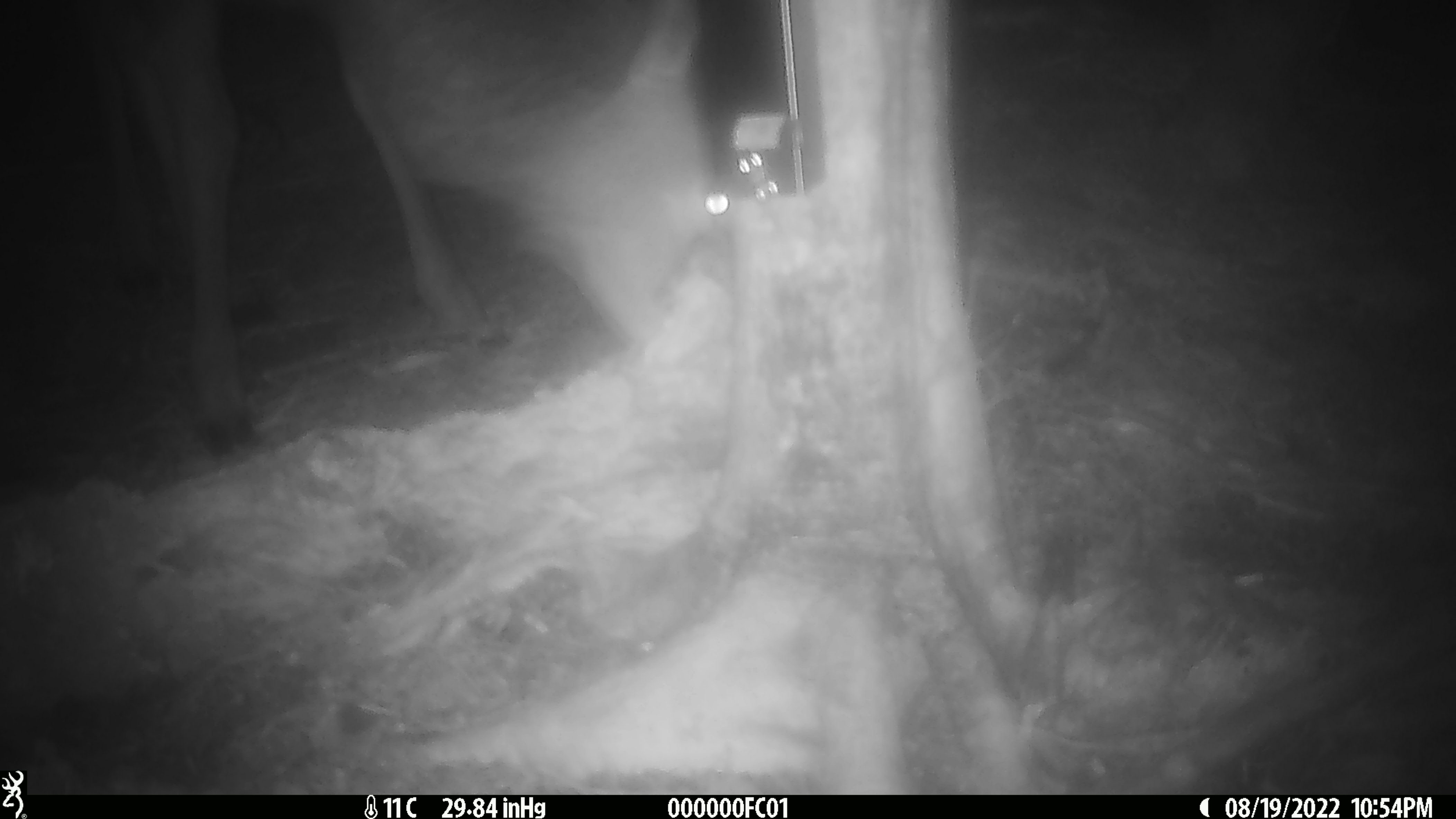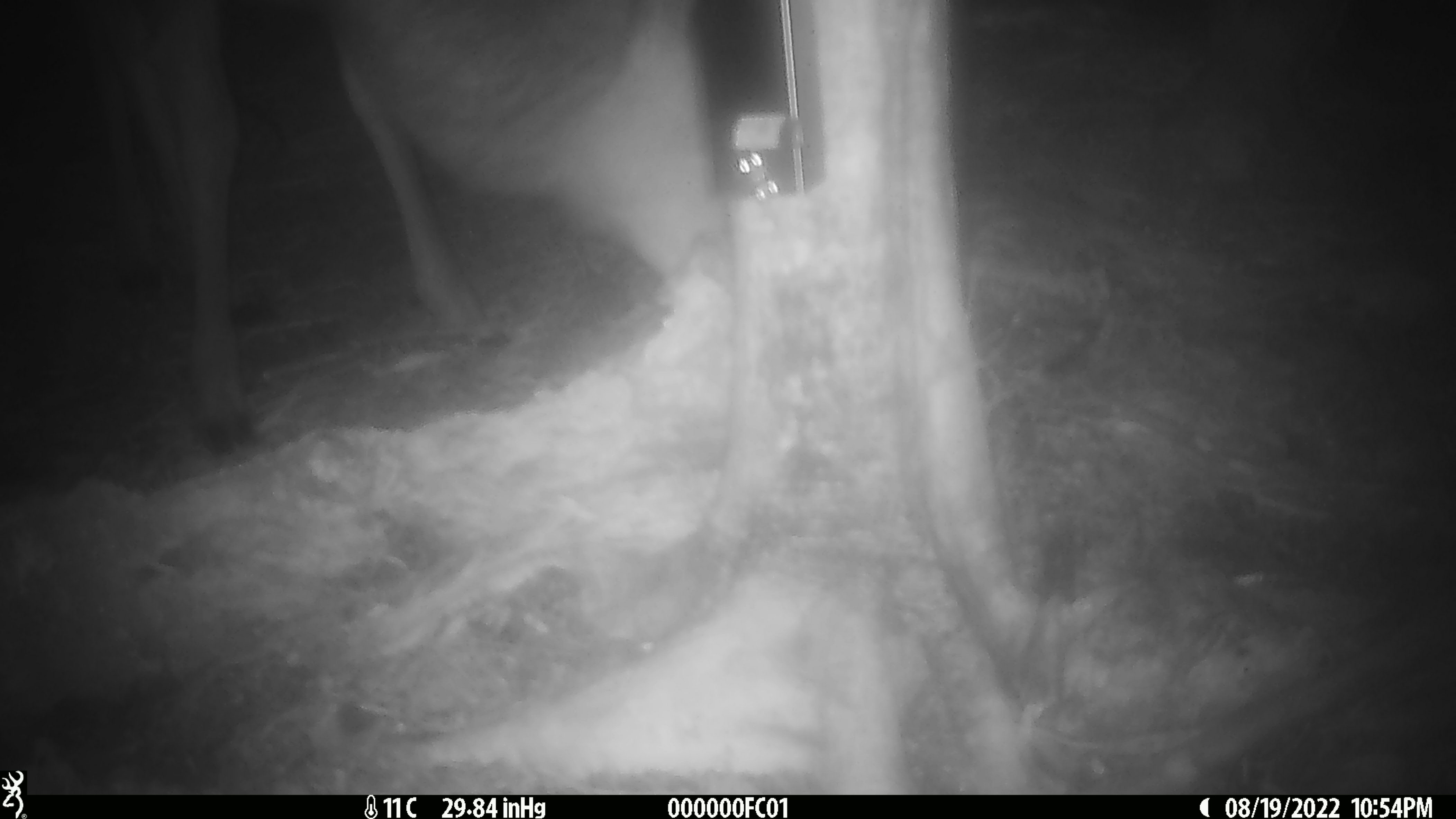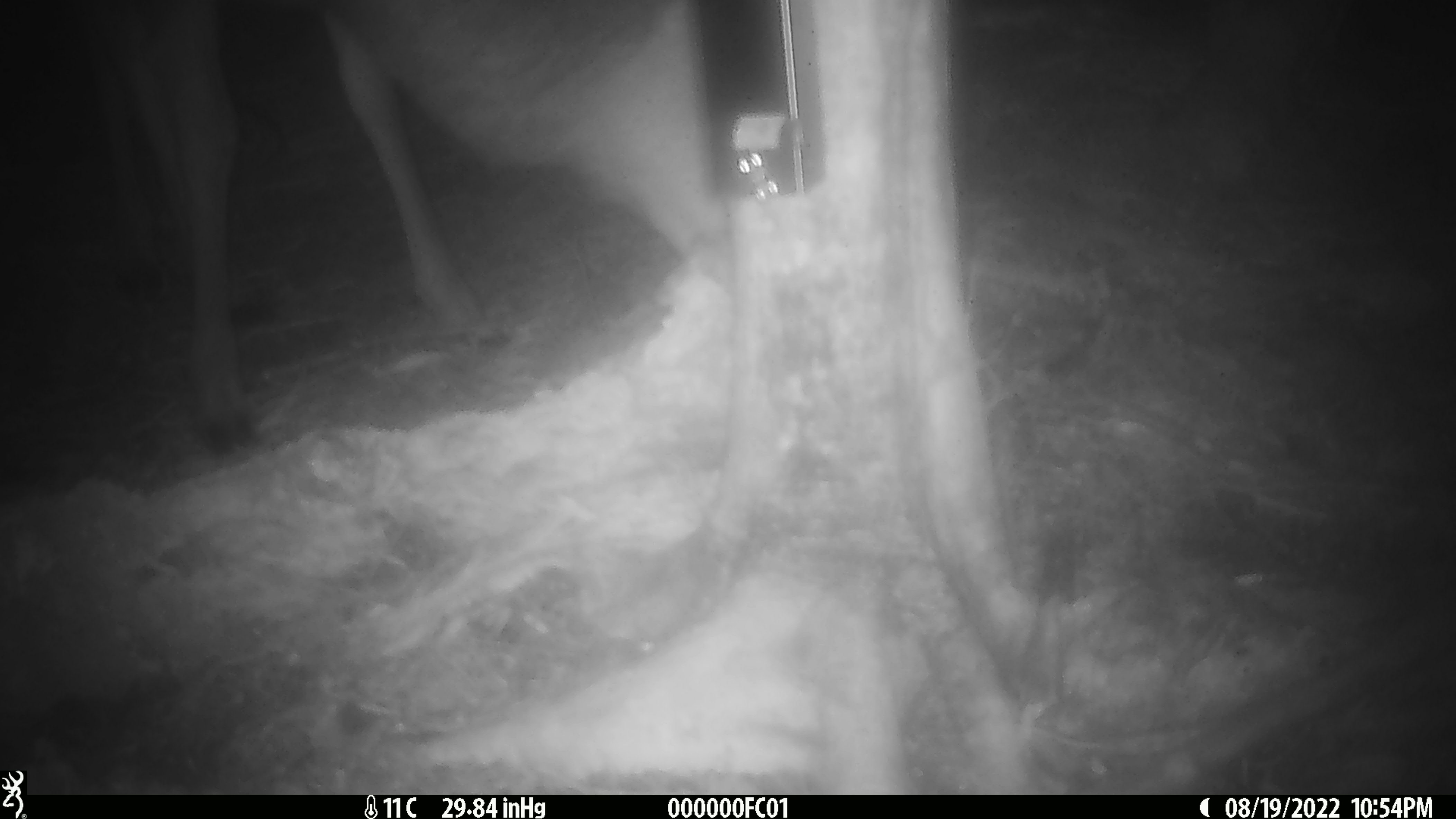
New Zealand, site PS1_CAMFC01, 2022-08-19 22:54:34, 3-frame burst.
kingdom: Animalia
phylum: Chordata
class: Mammalia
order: Artiodactyla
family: Cervidae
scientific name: Cervidae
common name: deer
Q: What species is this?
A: Deer (Cervidae).